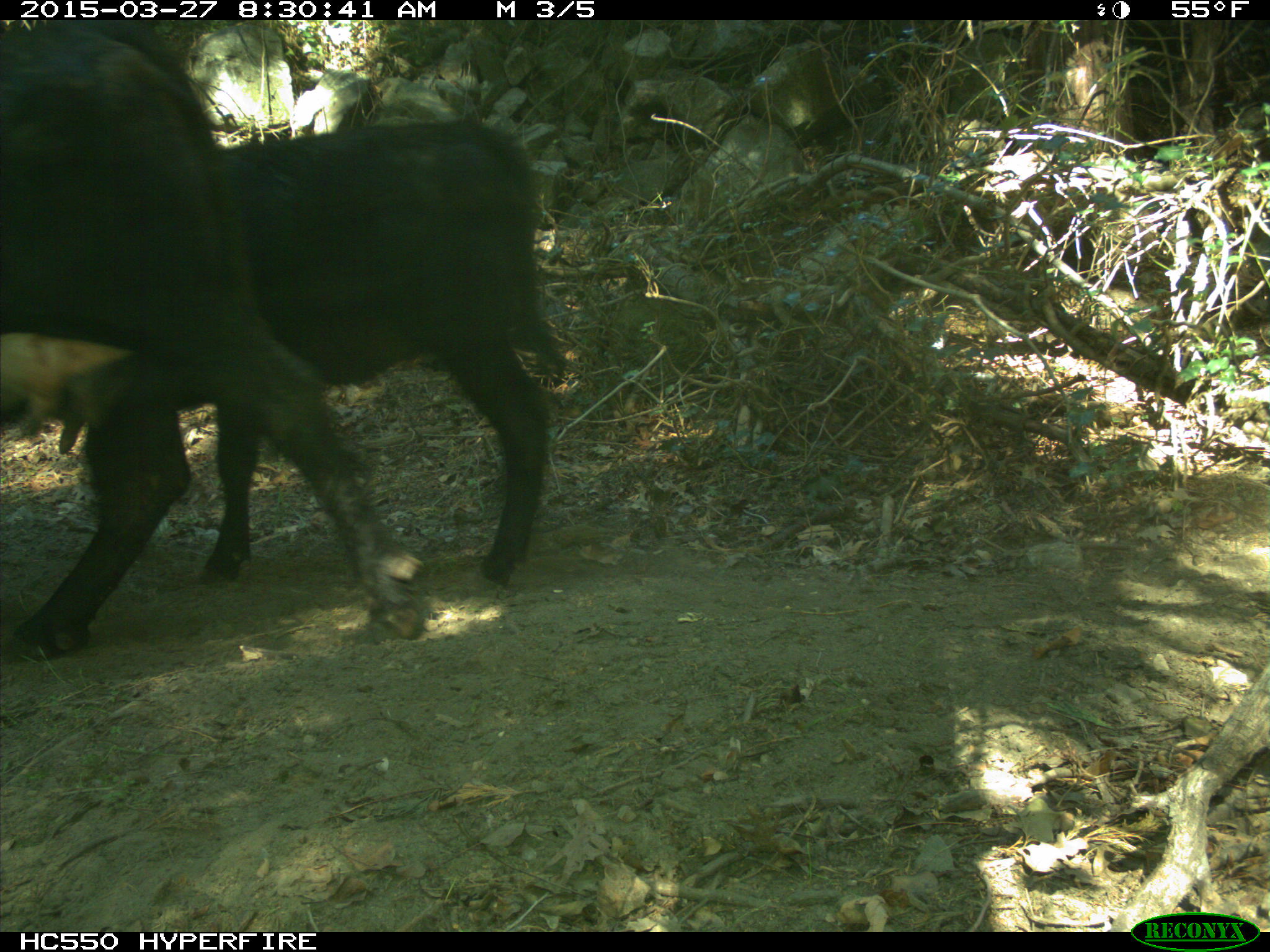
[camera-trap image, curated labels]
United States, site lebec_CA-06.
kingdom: Animalia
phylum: Chordata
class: Mammalia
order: Artiodactyla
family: Bovidae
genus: Bos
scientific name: Bos taurus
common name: domestic cow